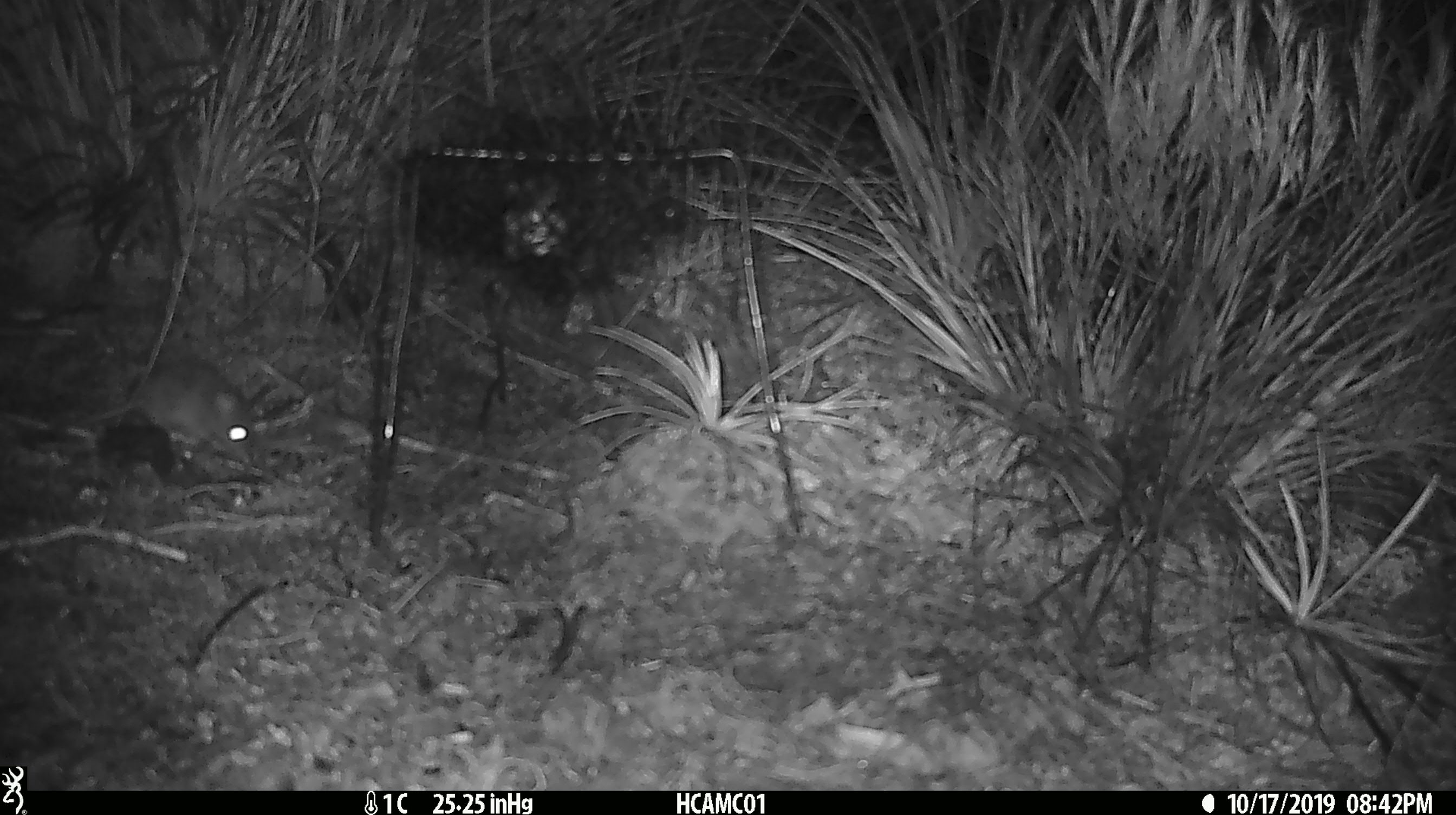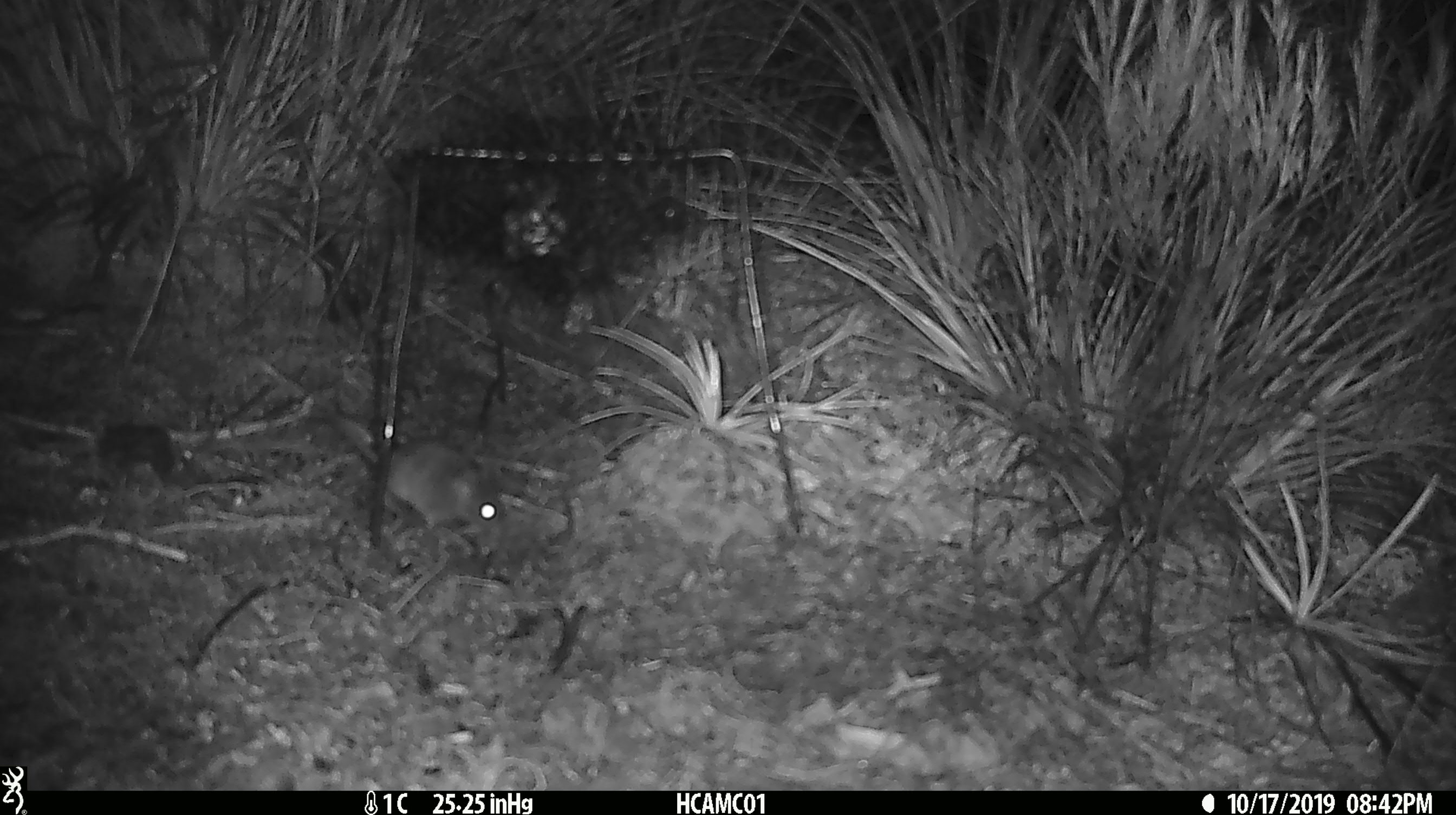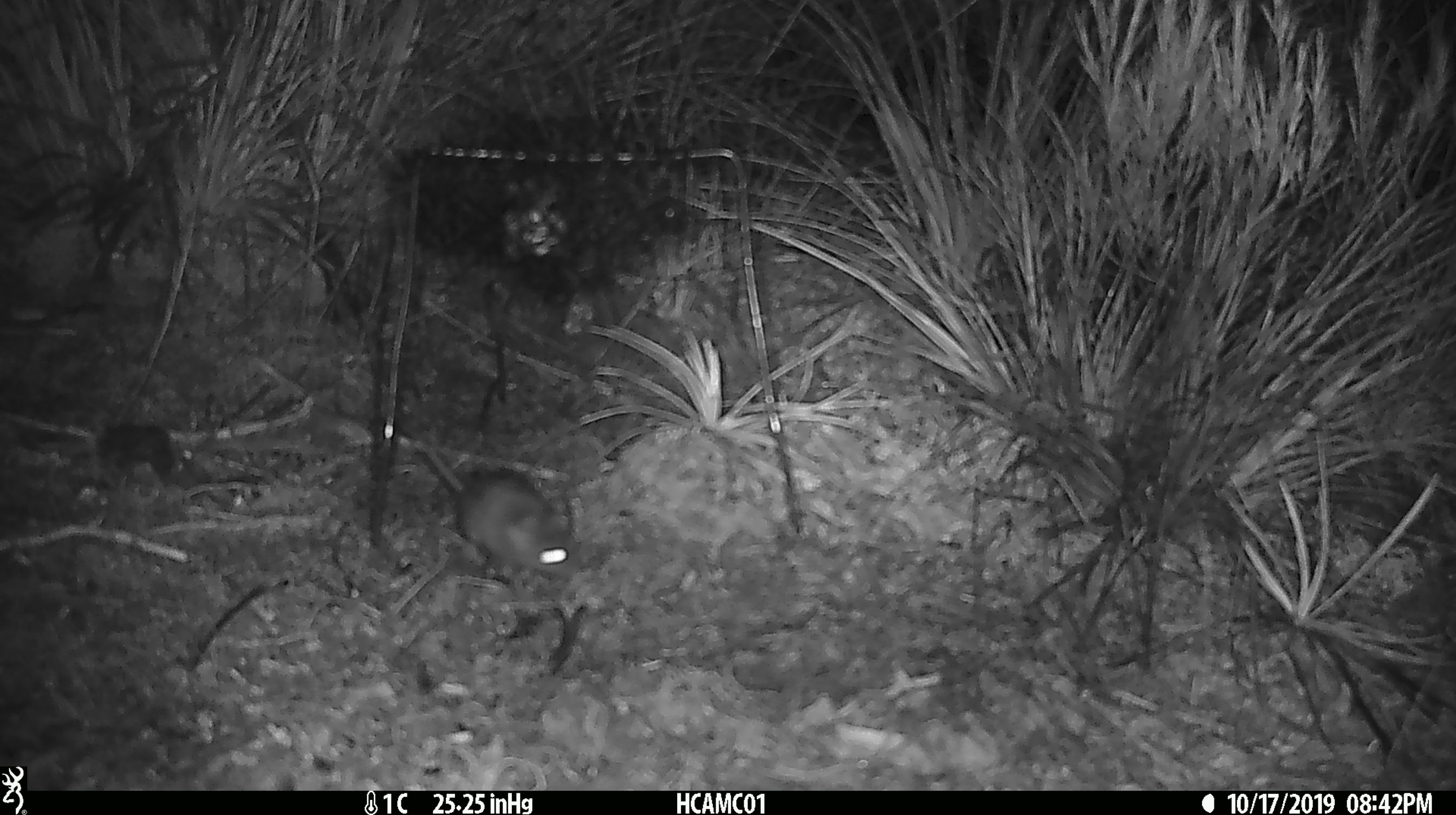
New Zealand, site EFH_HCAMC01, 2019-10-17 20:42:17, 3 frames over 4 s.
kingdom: Animalia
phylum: Chordata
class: Mammalia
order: Rodentia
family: Muridae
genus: Mus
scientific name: Mus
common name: mouse